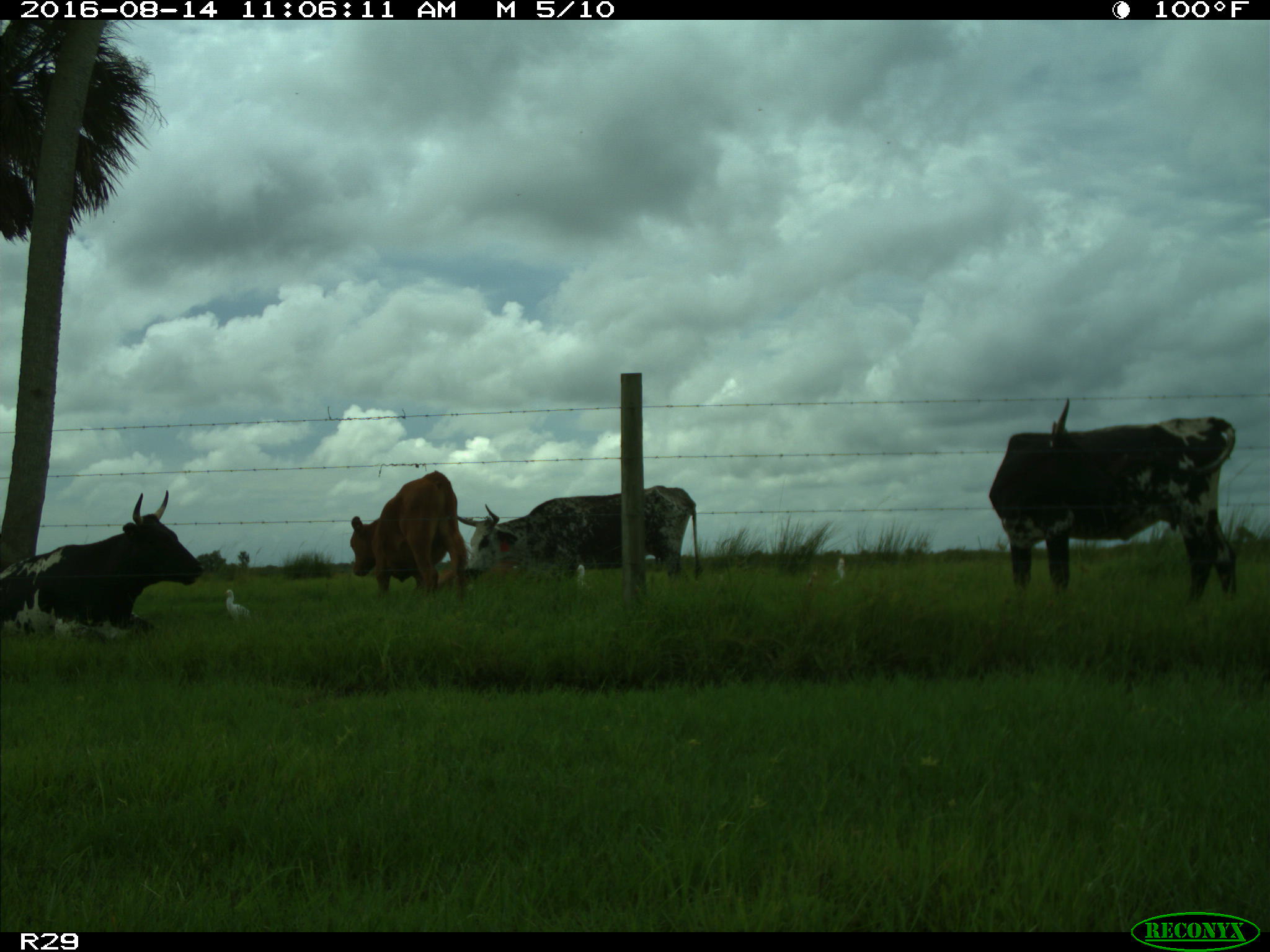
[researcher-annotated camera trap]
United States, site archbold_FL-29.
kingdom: Animalia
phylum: Chordata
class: Mammalia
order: Artiodactyla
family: Bovidae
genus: Bos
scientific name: Bos taurus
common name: domestic cow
Bos taurus (domestic cow).